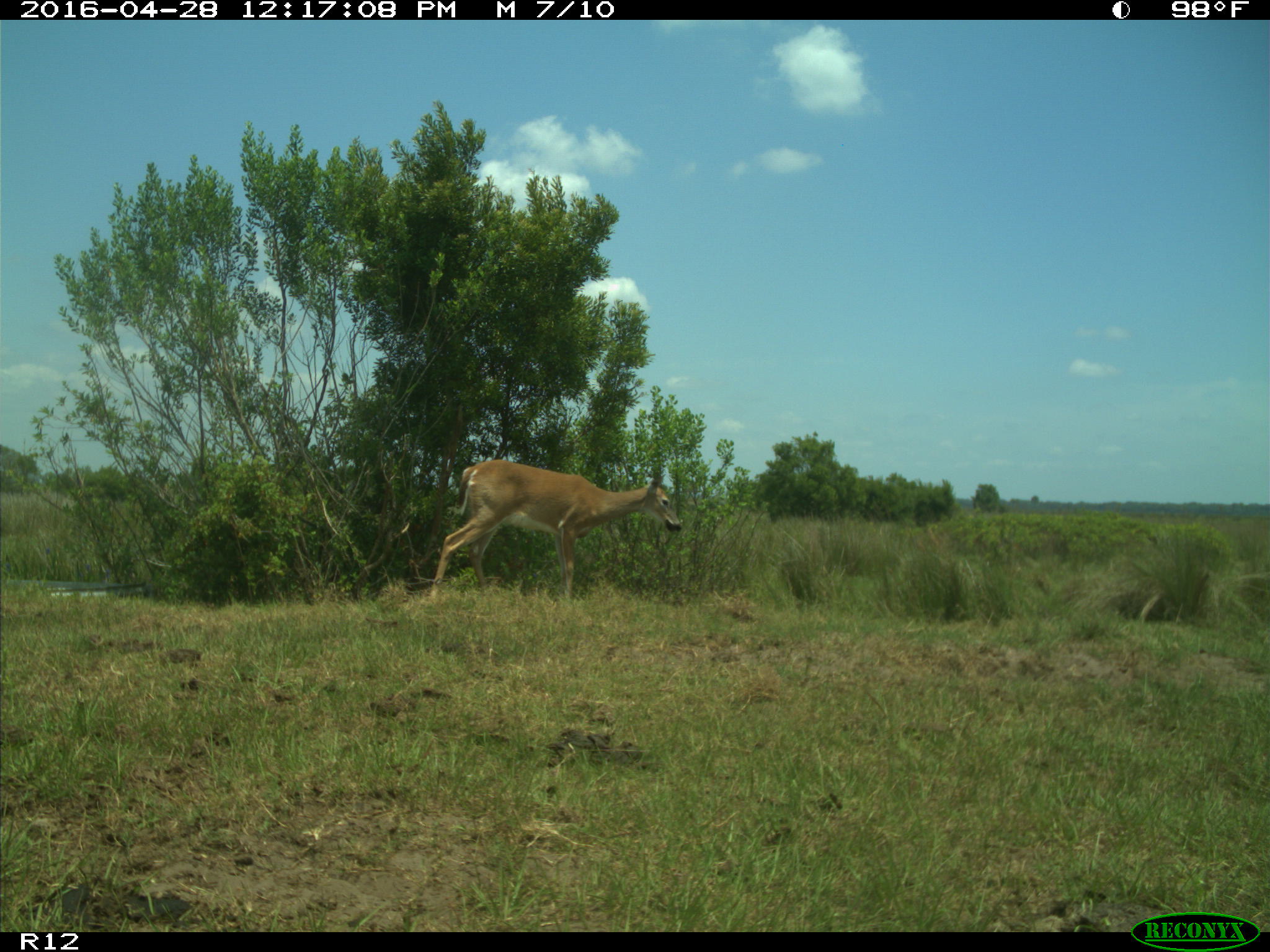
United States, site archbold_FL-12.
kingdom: Animalia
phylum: Chordata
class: Mammalia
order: Artiodactyla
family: Cervidae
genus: Odocoileus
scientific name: Odocoileus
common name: deer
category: unidentified deer